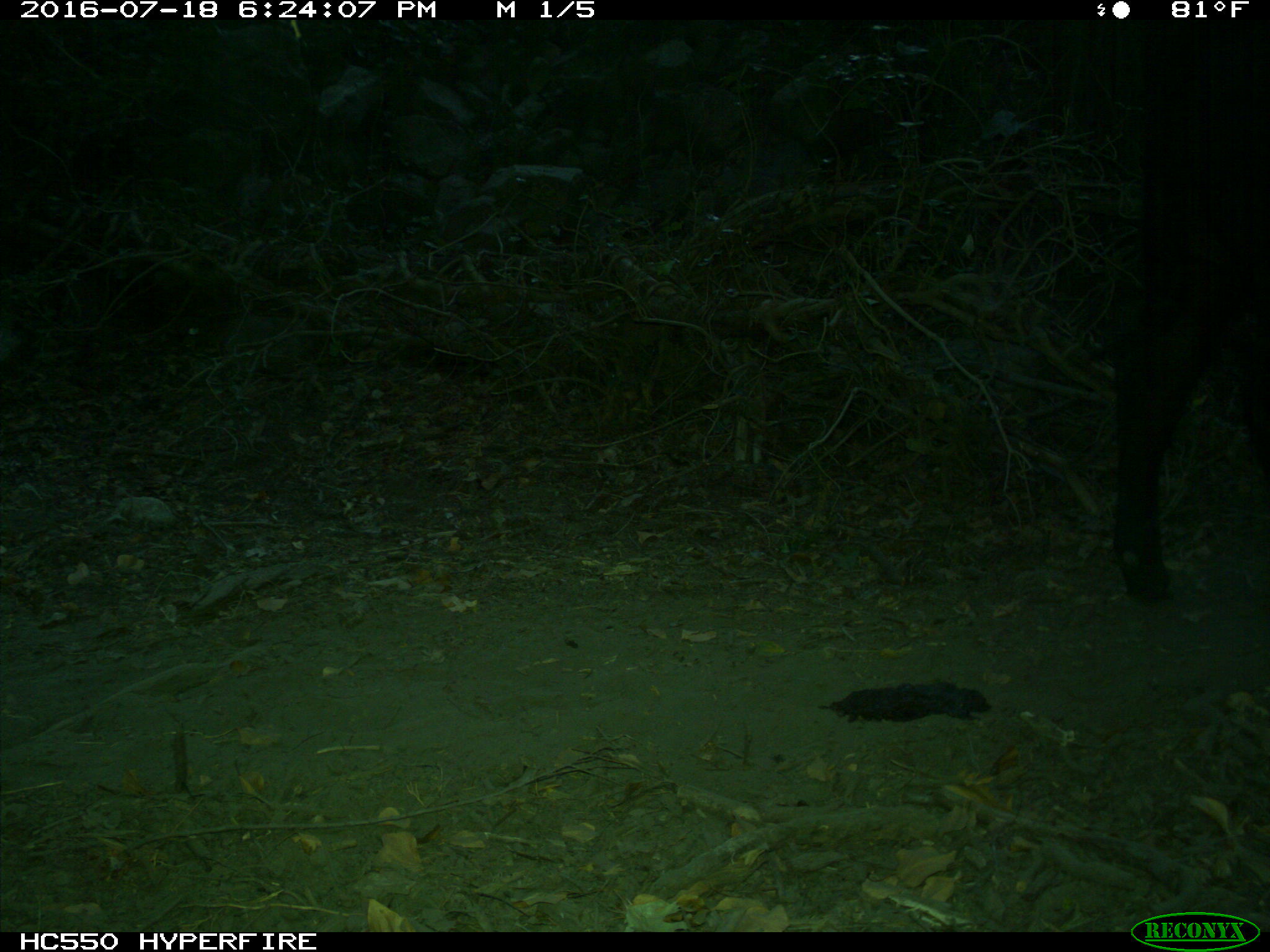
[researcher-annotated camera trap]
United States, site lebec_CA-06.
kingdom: Animalia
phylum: Chordata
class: Mammalia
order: Artiodactyla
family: Bovidae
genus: Bos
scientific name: Bos taurus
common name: domestic cow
Bos taurus (domestic cow).